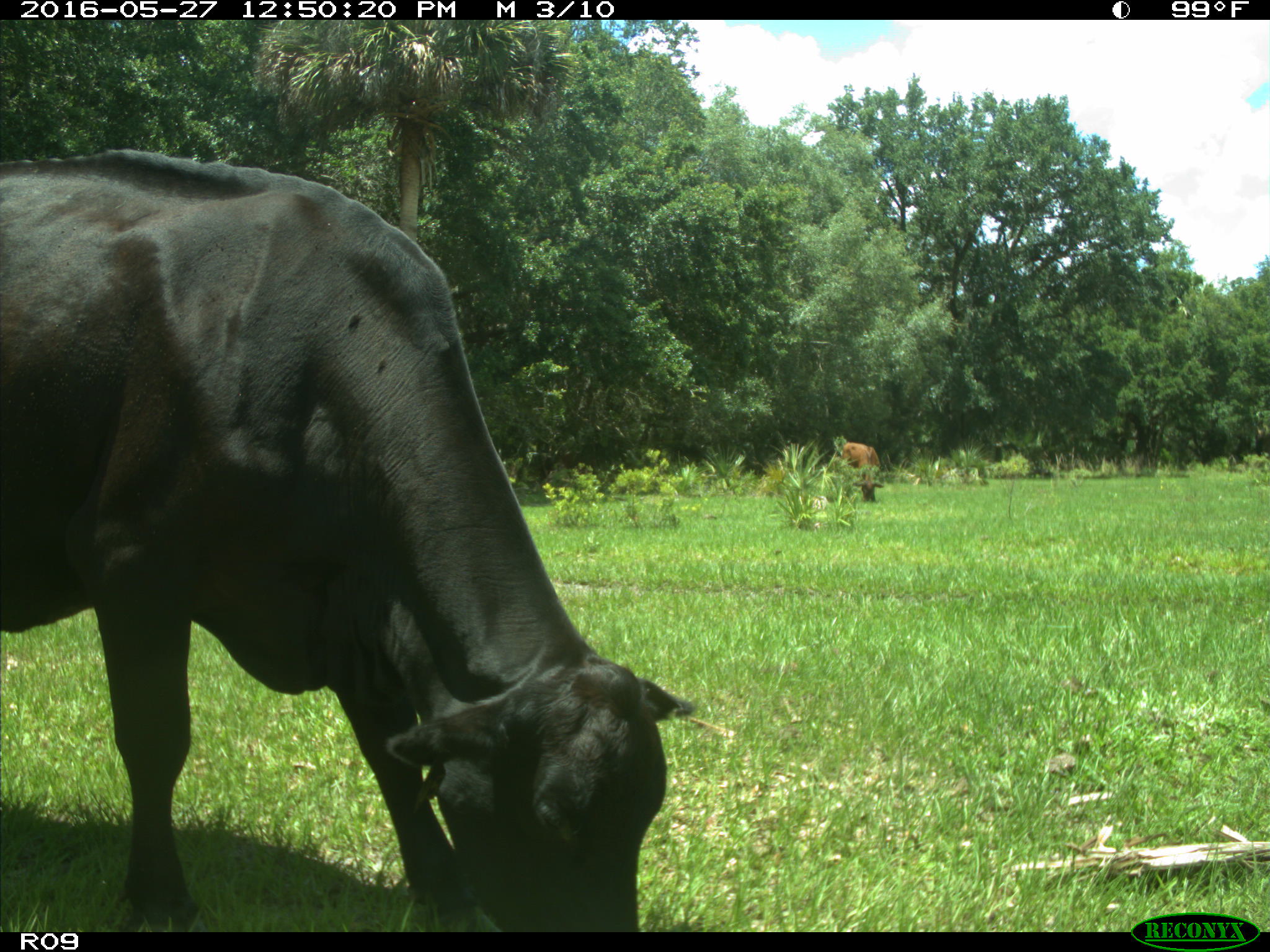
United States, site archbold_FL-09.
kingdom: Animalia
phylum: Chordata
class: Mammalia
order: Artiodactyla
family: Bovidae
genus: Bos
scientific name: Bos taurus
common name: domestic cow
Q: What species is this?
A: Bos taurus (domestic cow).